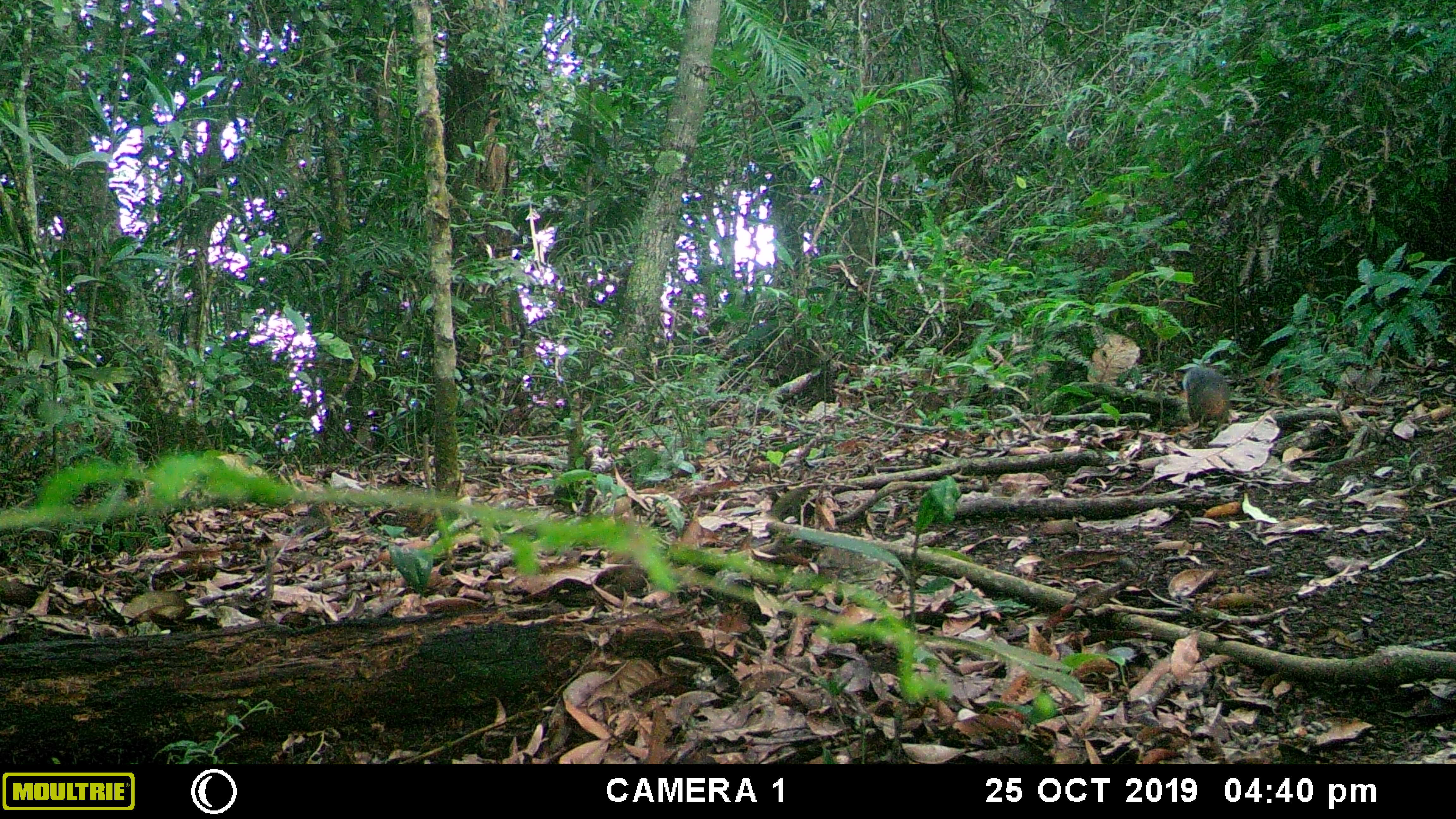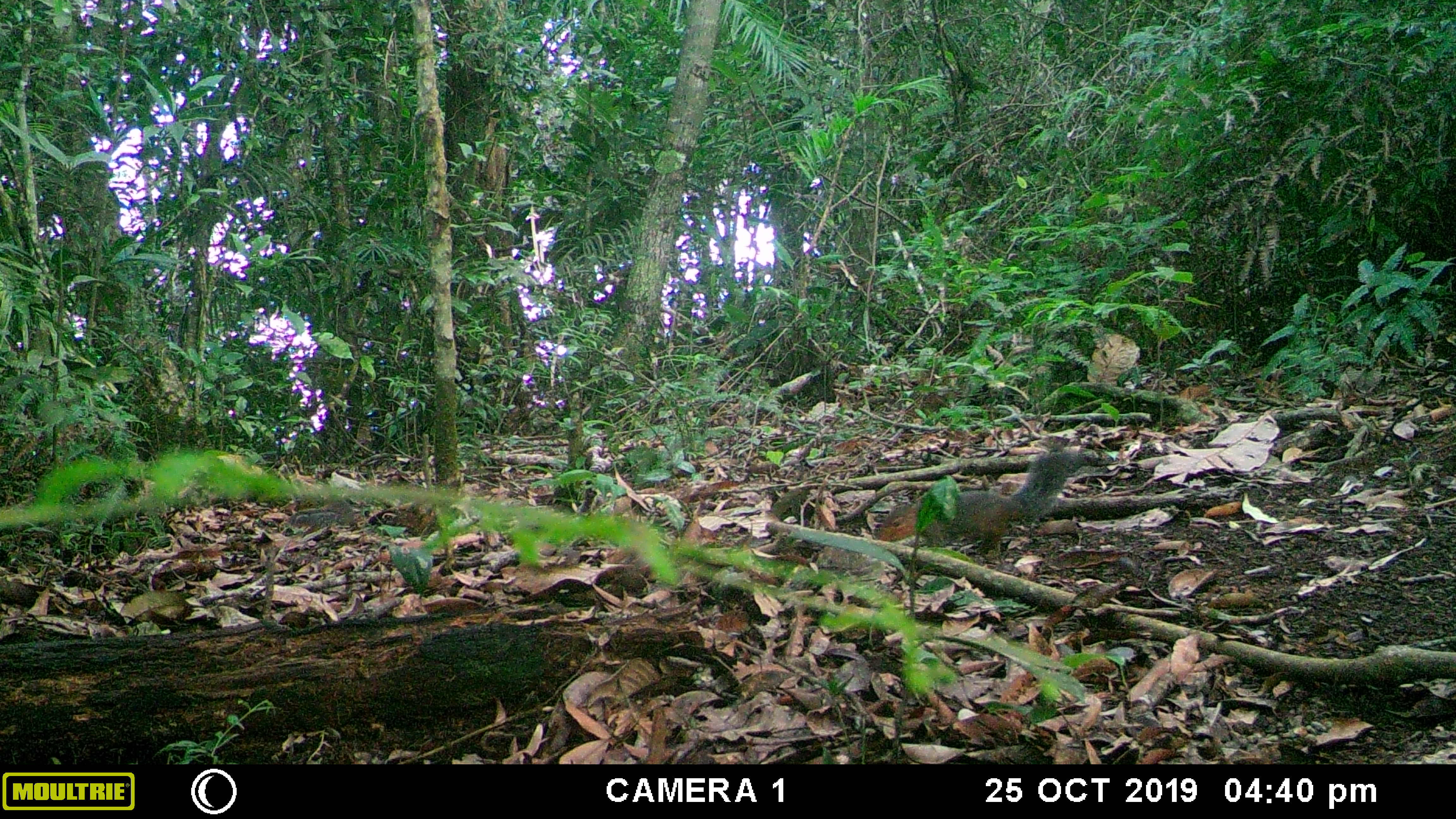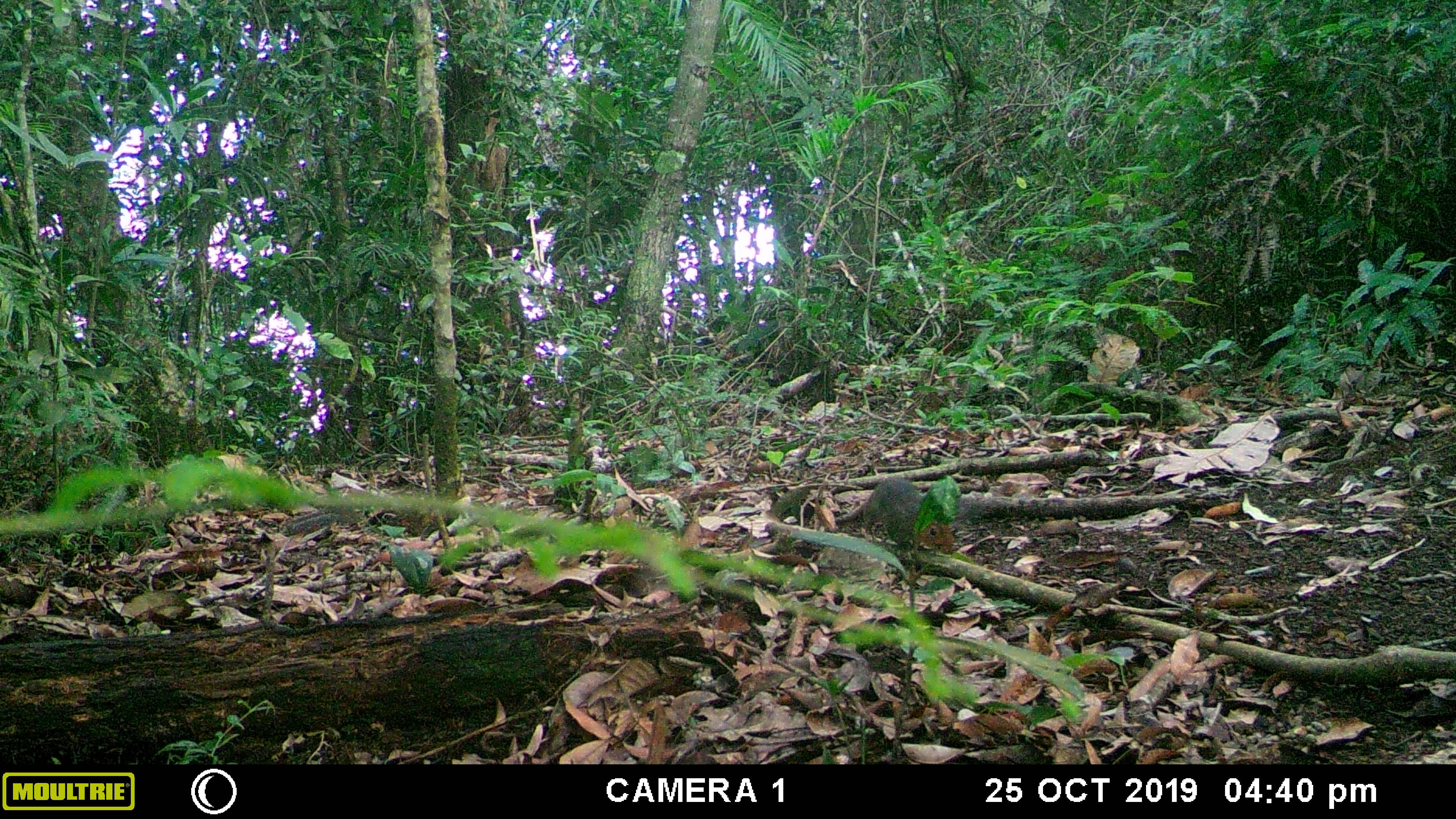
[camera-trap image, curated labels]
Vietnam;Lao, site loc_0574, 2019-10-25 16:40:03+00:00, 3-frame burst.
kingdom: Animalia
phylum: Chordata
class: Mammalia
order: Rodentia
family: Sciuridae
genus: Dremomys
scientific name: Dremomys rufigenis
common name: red-cheeked squirrel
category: red cheeked squirrel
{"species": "red cheeked squirrel (red-cheeked squirrel) (Dremomys rufigenis)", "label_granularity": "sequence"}